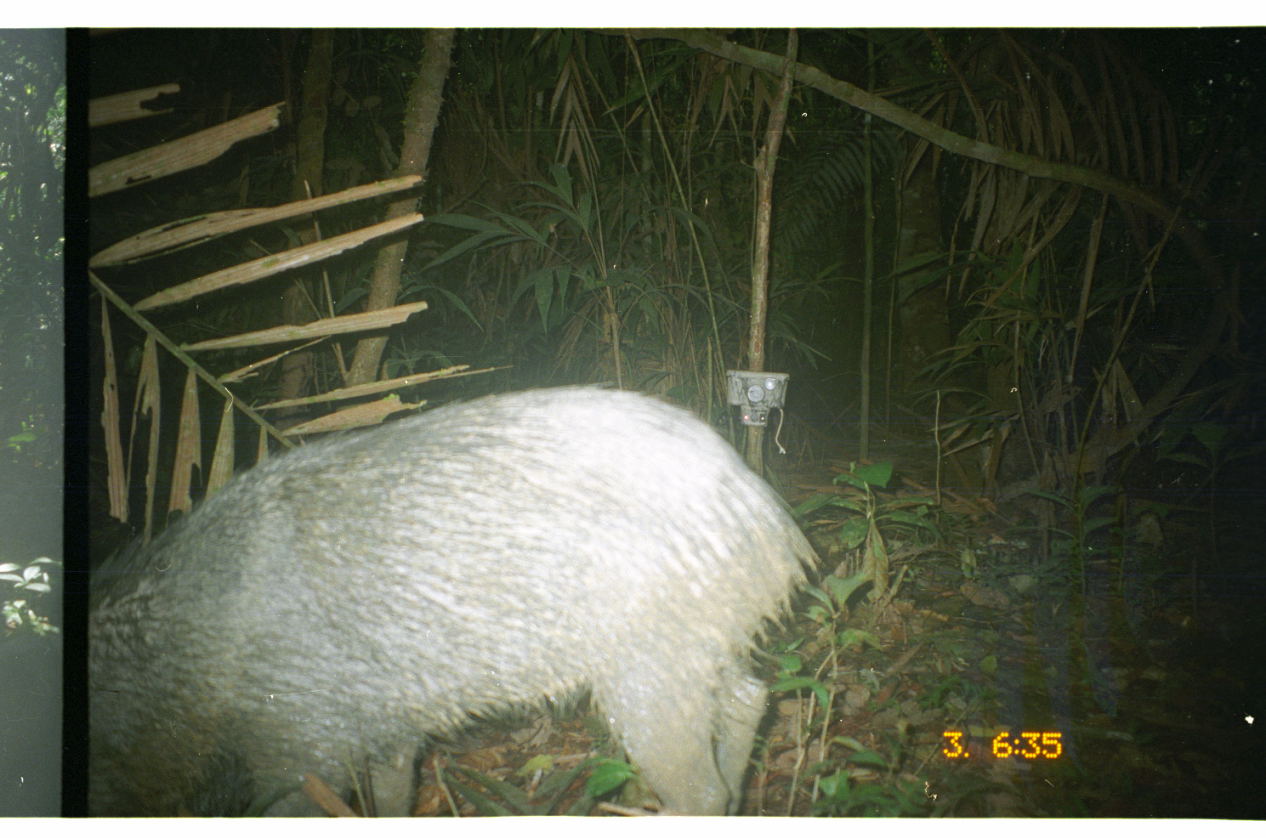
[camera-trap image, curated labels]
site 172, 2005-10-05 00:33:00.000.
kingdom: Animalia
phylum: Chordata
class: Mammalia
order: Artiodactyla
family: Tayassuidae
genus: Pecari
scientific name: Pecari tajacu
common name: collared peccary